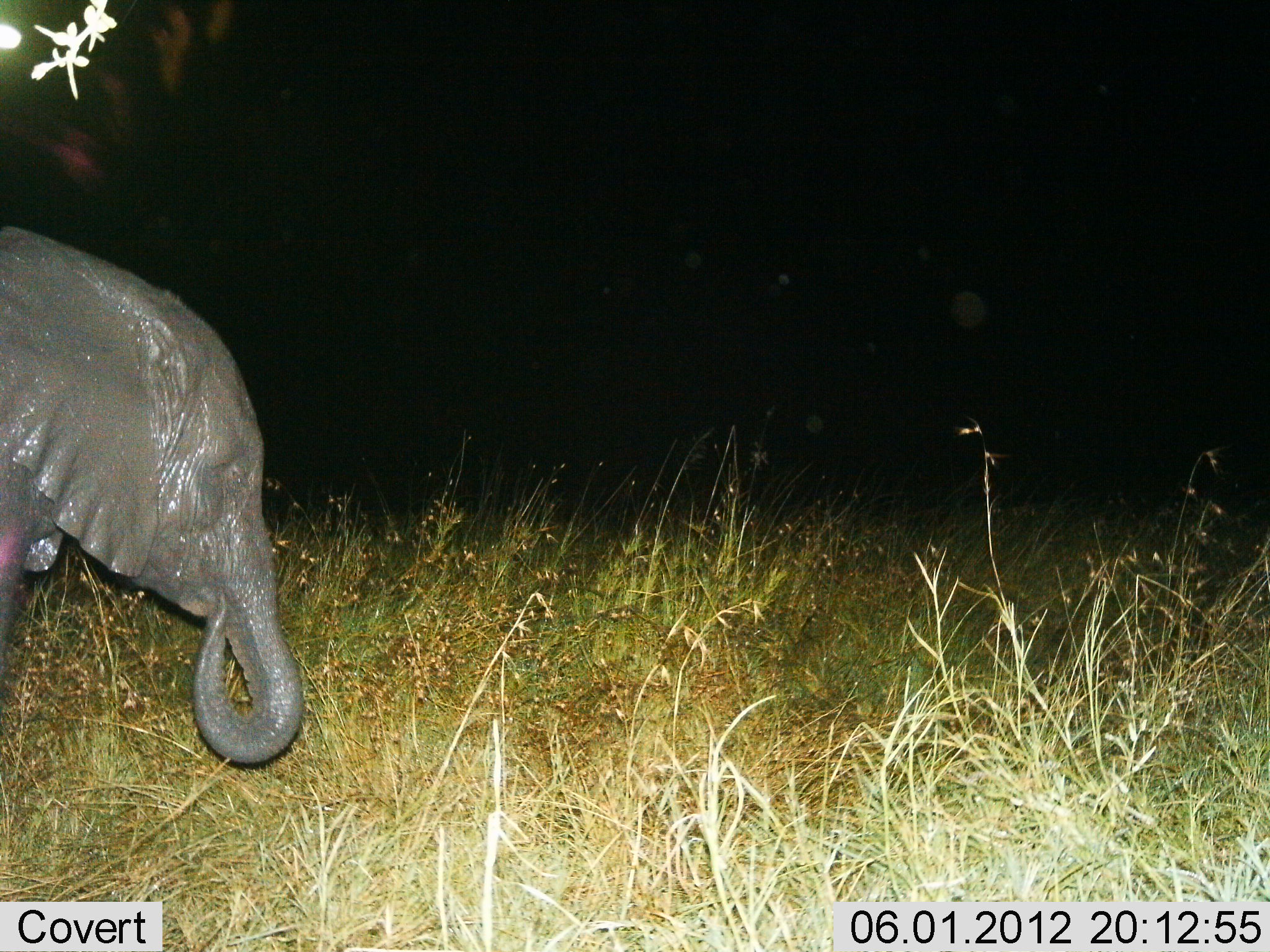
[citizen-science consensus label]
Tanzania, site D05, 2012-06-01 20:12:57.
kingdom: Animalia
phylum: Chordata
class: Mammalia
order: Proboscidea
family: Elephantidae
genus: Loxodonta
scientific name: Loxodonta africana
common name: african bush elephant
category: elephant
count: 1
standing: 80%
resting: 0%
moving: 0%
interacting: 0%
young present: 70%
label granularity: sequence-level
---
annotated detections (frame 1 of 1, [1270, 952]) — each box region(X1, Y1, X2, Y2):
animal: region(0, 223, 304, 767)